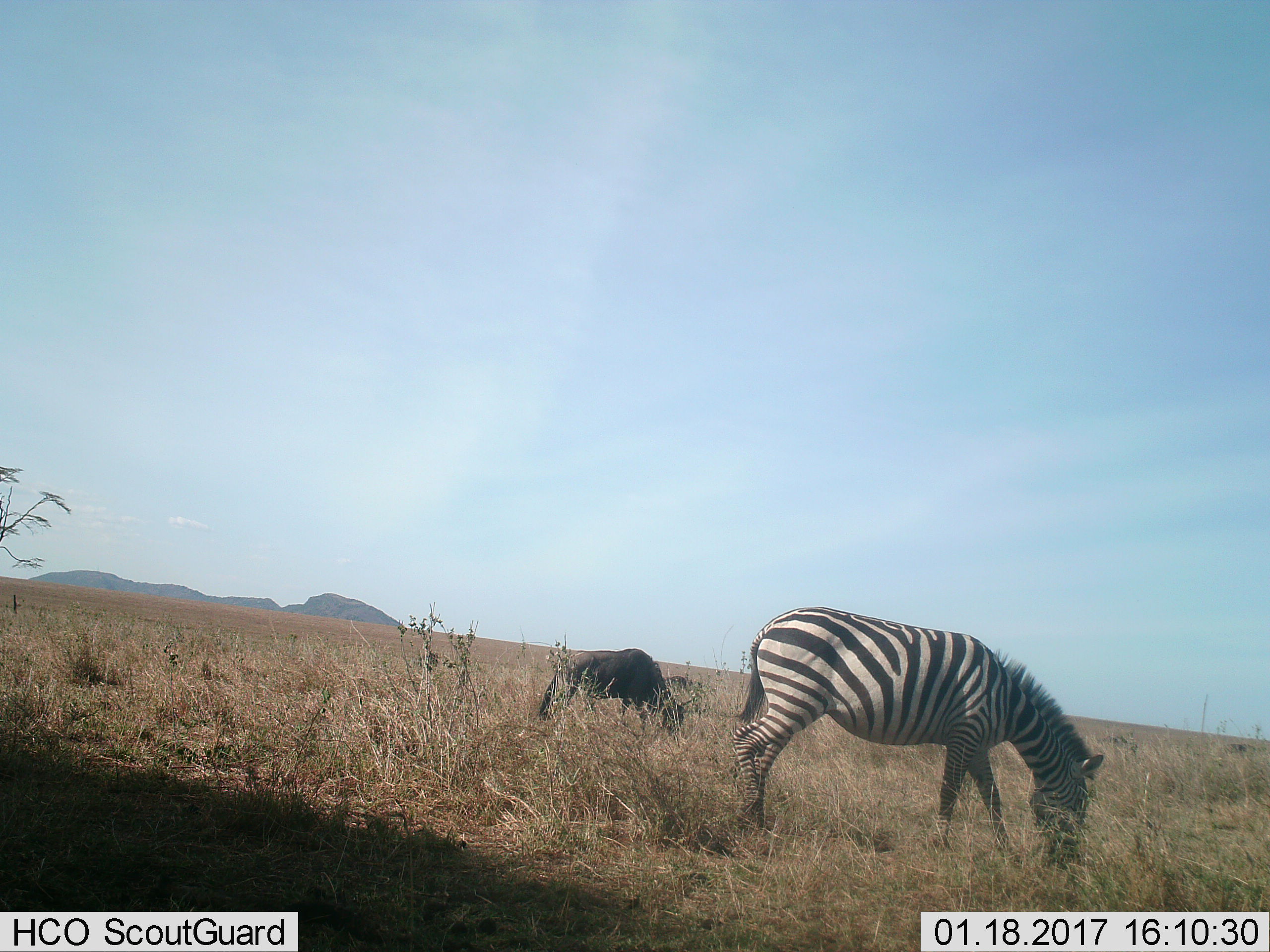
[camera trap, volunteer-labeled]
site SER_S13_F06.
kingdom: Animalia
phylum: Chordata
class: Mammalia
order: Artiodactyla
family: Bovidae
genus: Connochaetes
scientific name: Connochaetes taurinus taurinus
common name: blue wildebeest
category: wildebeestblue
Wildebeestblue (blue wildebeest) (Connochaetes taurinus taurinus), count 1. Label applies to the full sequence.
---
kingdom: Animalia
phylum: Chordata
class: Mammalia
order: Perissodactyla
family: Equidae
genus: Equus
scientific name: Equus quagga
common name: plains zebra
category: zebraplains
Zebraplains (plains zebra) (Equus quagga), count 1. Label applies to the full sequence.